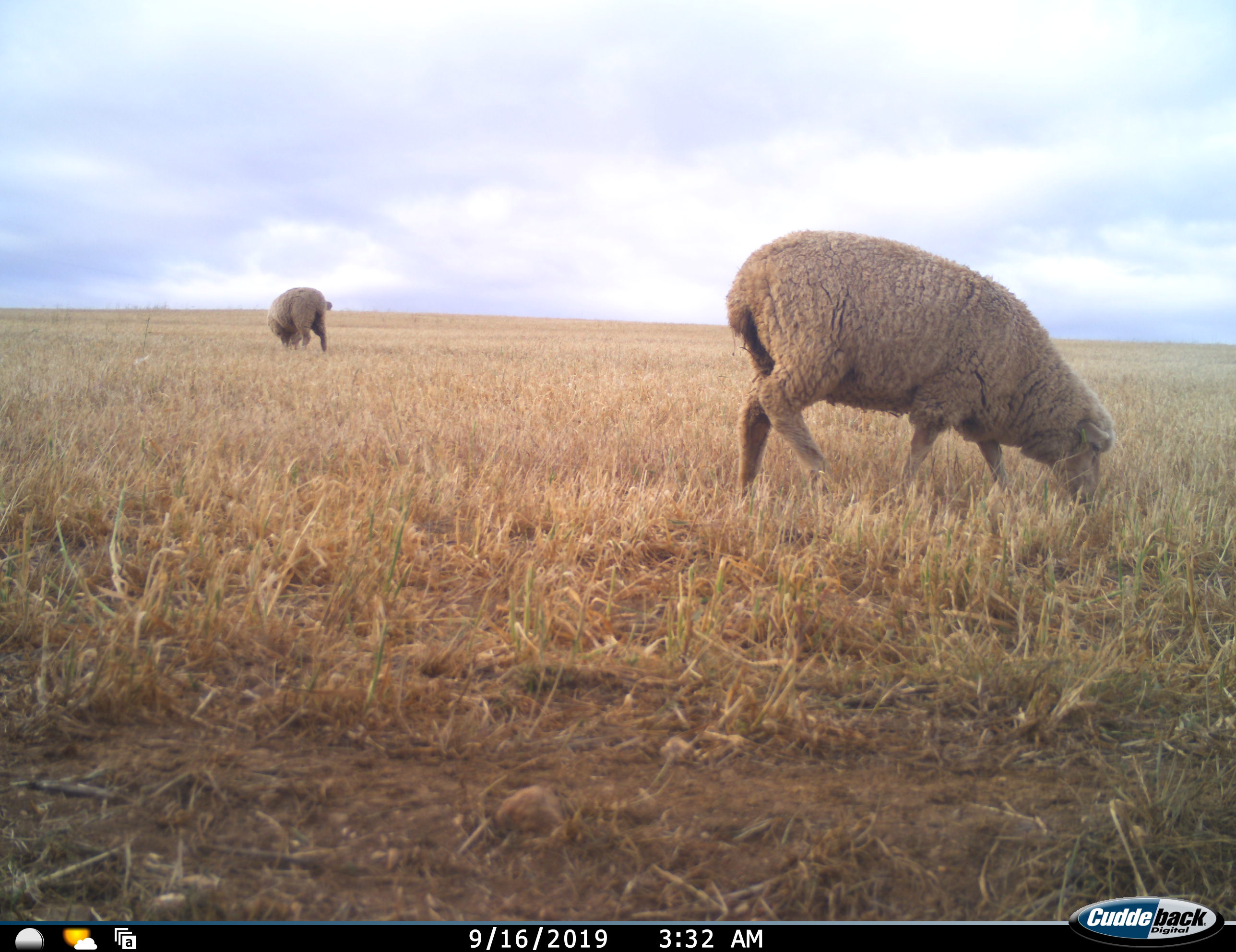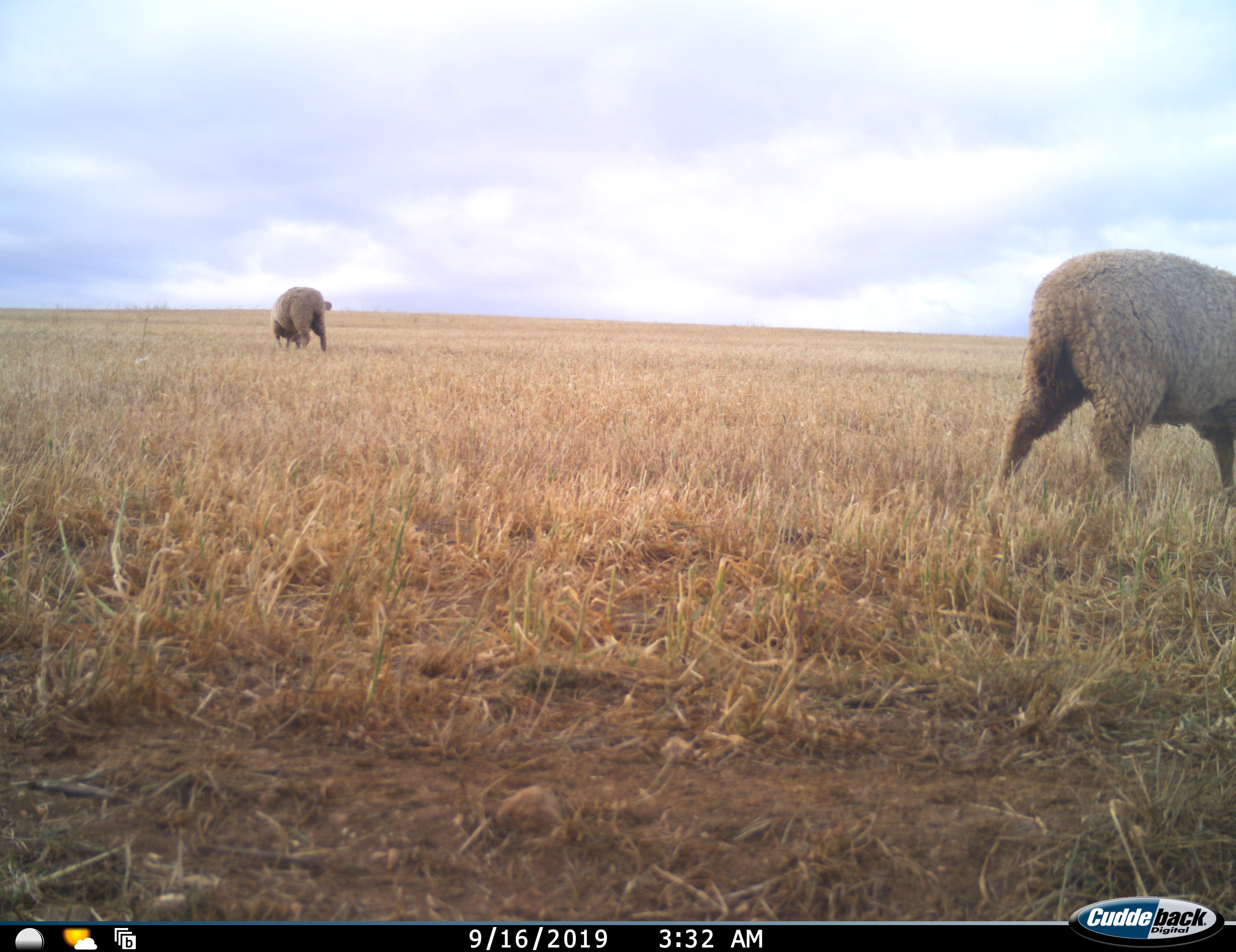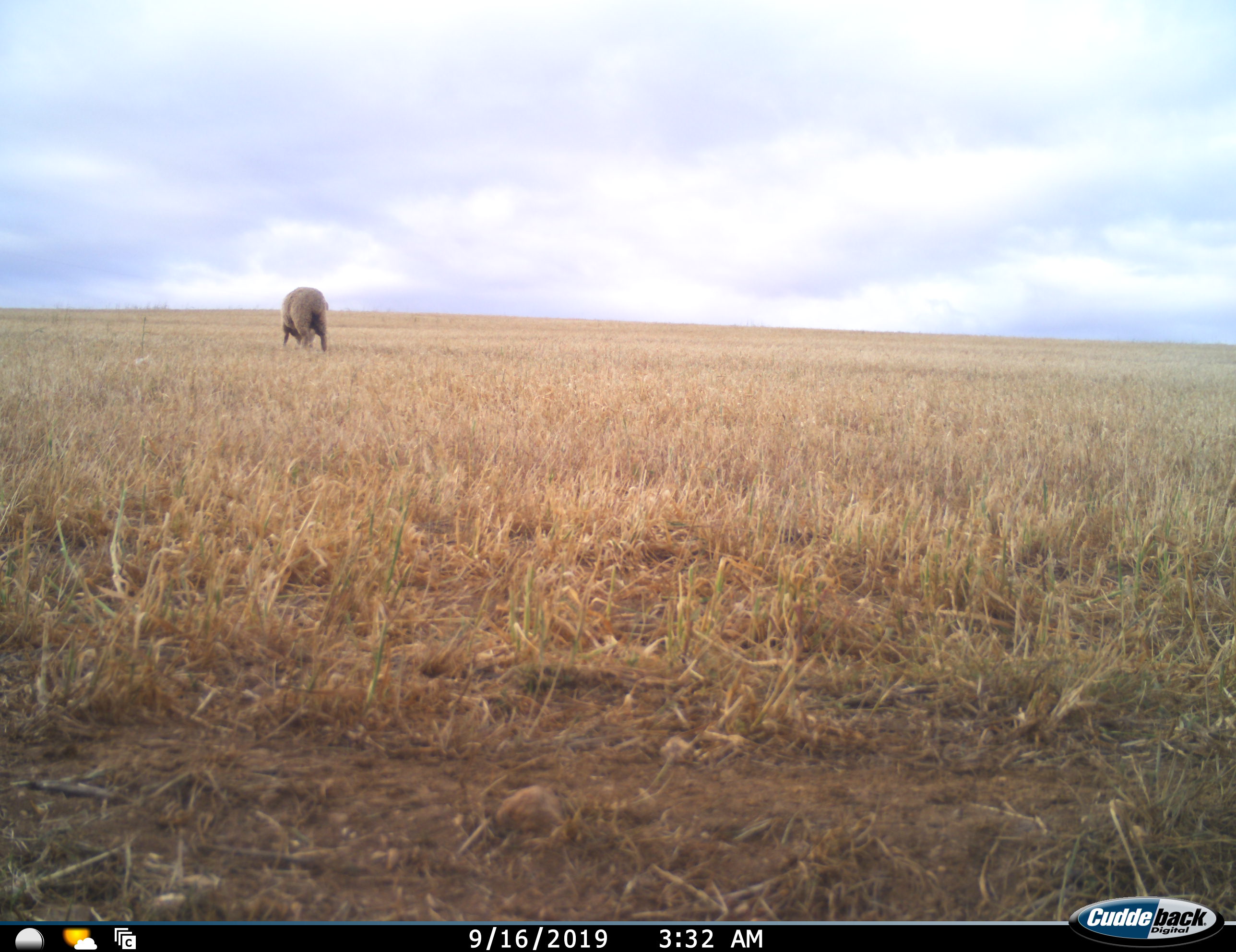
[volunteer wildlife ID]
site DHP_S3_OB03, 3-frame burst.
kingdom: Animalia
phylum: Chordata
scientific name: Vertebrata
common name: domestic animal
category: domesticanimal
Domesticanimal (domestic animal) (Vertebrata), count 2. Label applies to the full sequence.